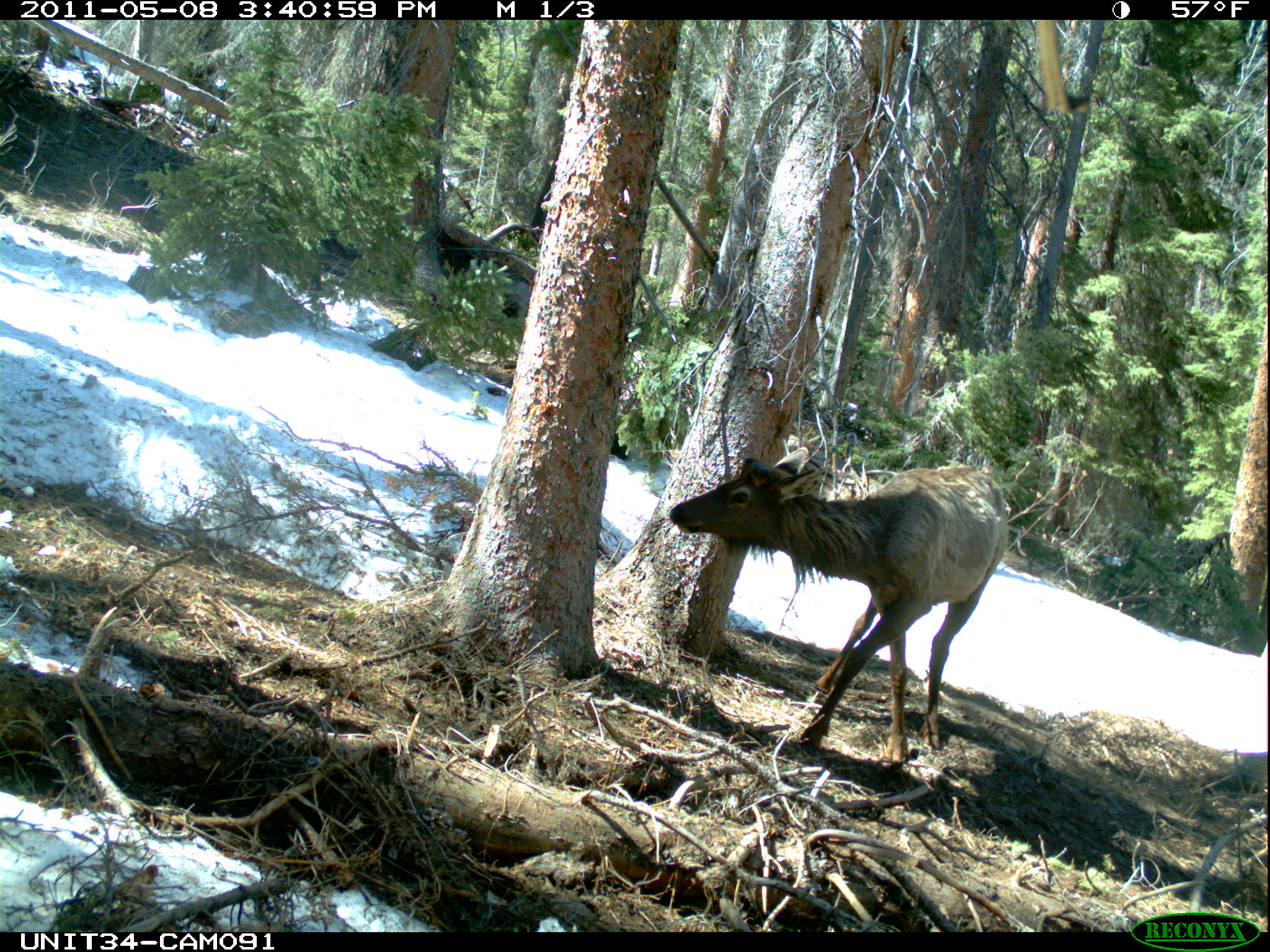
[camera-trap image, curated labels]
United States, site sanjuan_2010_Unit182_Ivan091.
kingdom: Animalia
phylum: Chordata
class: Mammalia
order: Artiodactyla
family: Cervidae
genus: Cervus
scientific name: Cervus elaphus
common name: red deer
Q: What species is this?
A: Cervus elaphus (red deer).